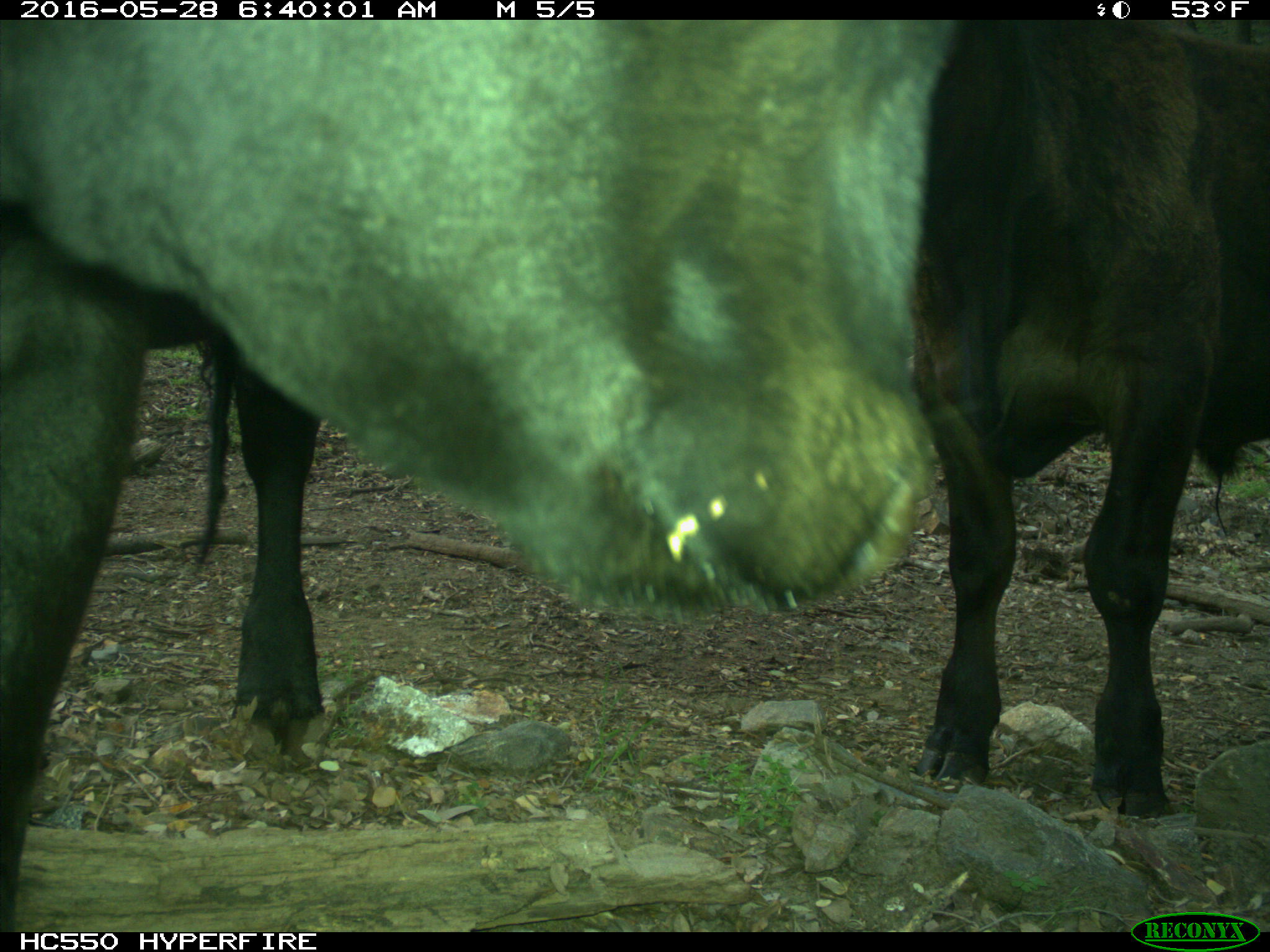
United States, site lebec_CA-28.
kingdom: Animalia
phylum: Chordata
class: Mammalia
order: Artiodactyla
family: Bovidae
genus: Bos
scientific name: Bos taurus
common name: domestic cow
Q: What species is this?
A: Bos taurus (domestic cow).